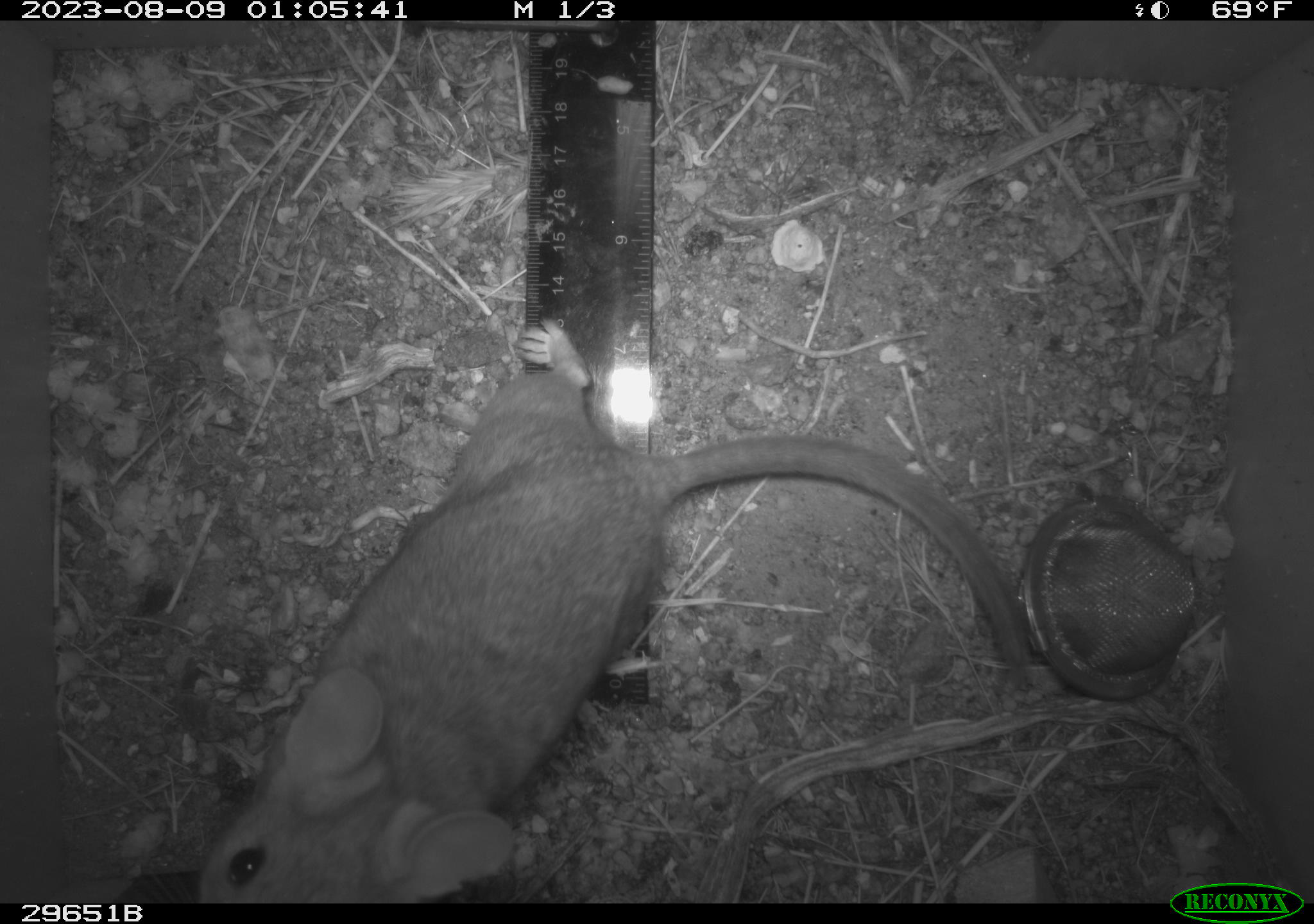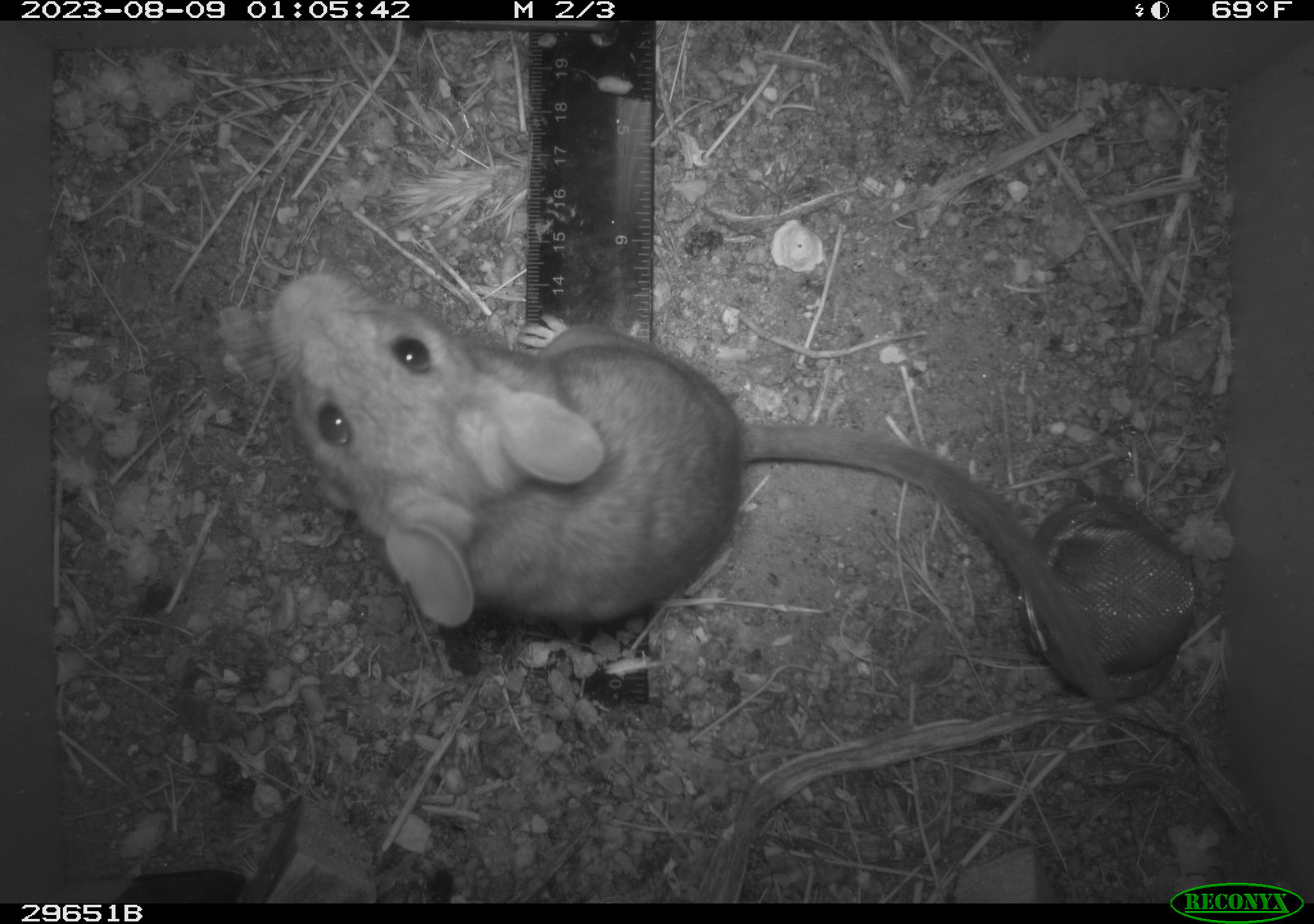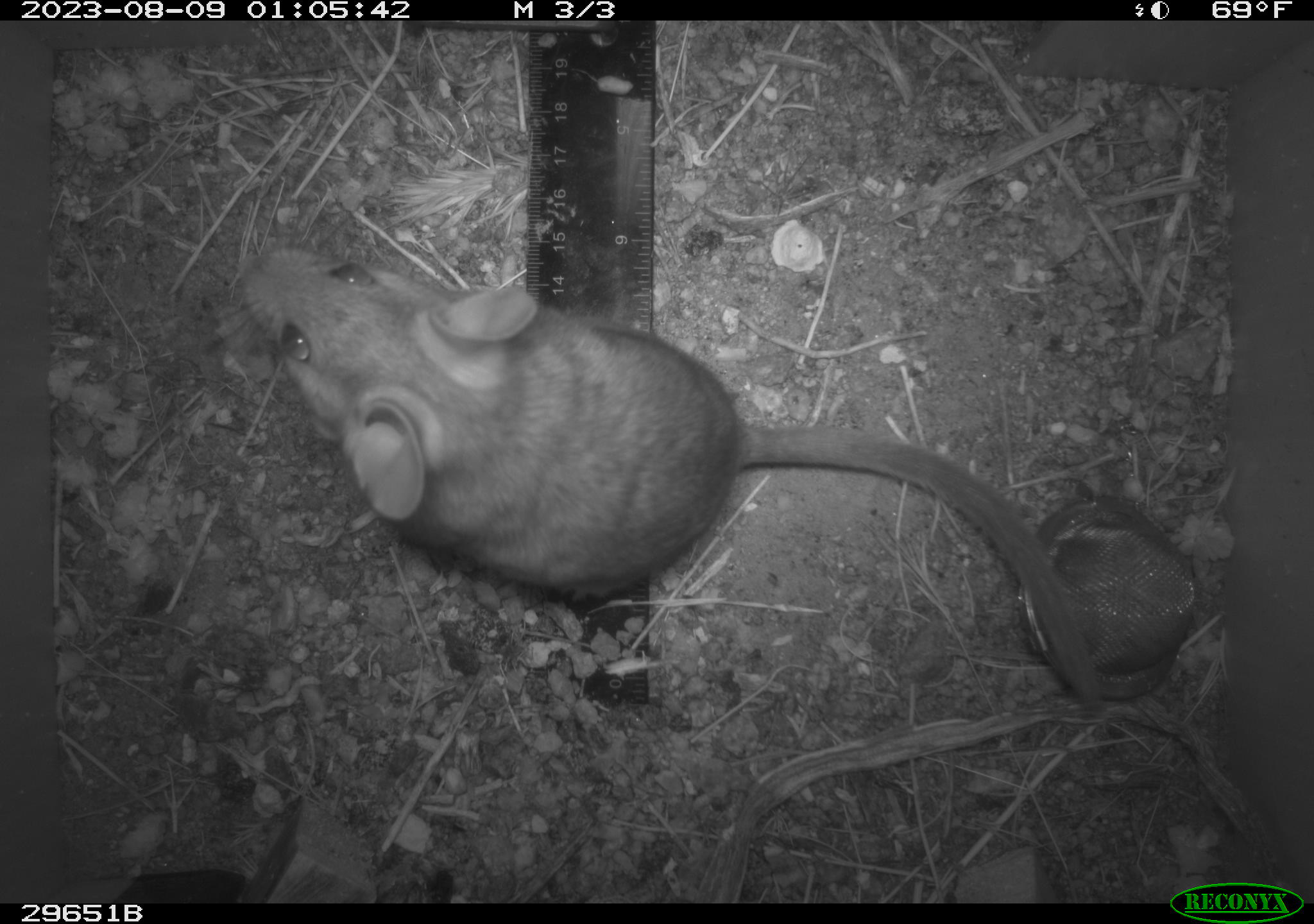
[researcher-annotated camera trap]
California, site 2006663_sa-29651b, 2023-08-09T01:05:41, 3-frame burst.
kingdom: Animalia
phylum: Chordata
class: Mammalia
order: Rodentia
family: Cricetidae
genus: Neotoma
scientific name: Neotoma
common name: pack rat or woodrat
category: neotoma species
Neotoma species (pack rat or woodrat) (Neotoma).